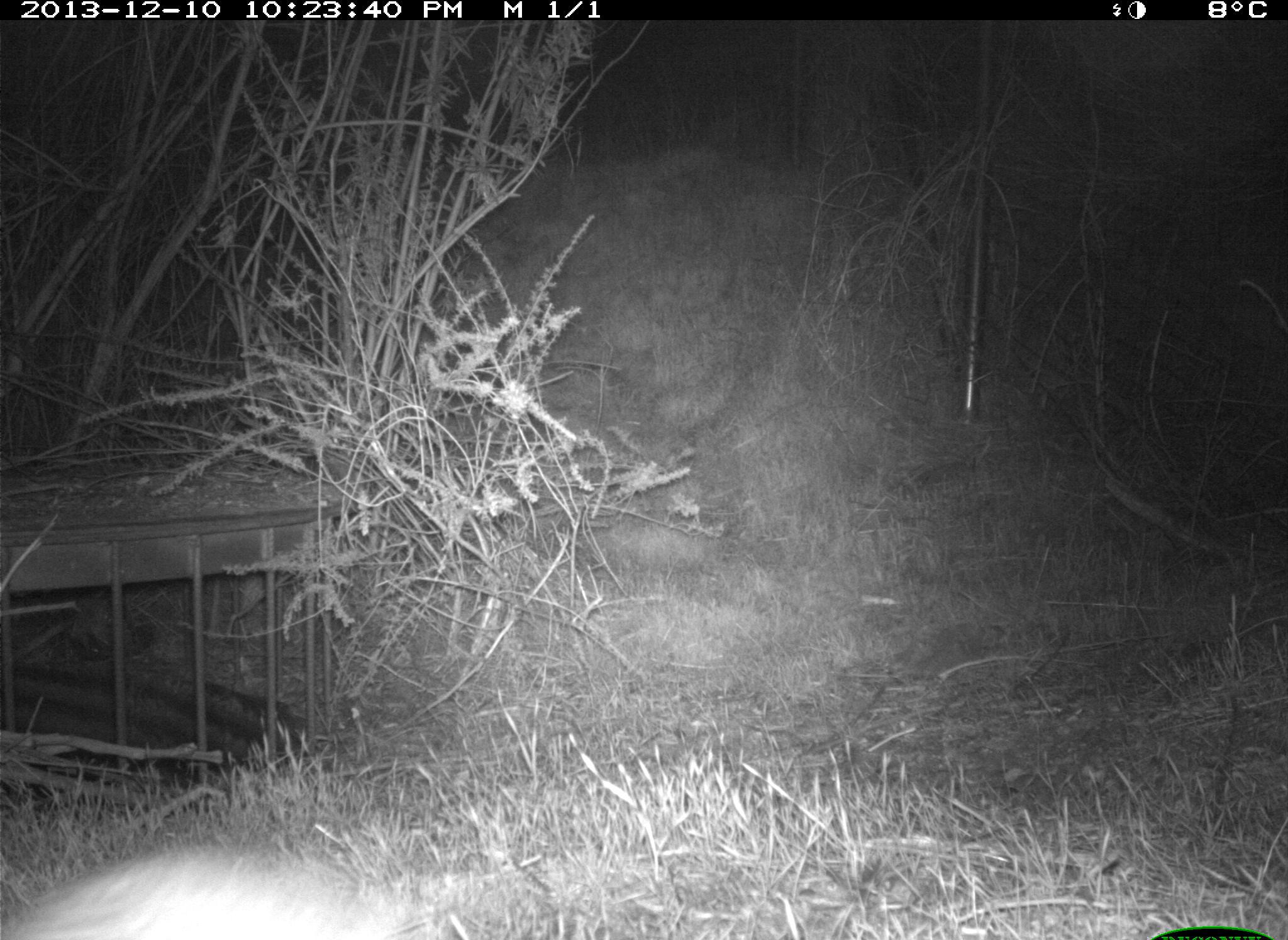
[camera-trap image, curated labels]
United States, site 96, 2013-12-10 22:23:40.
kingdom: Animalia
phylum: Chordata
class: Mammalia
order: Lagomorpha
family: Leporidae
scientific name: Leporidae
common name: rabbits and hares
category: rabbit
Rabbit (rabbits and hares) (Leporidae).